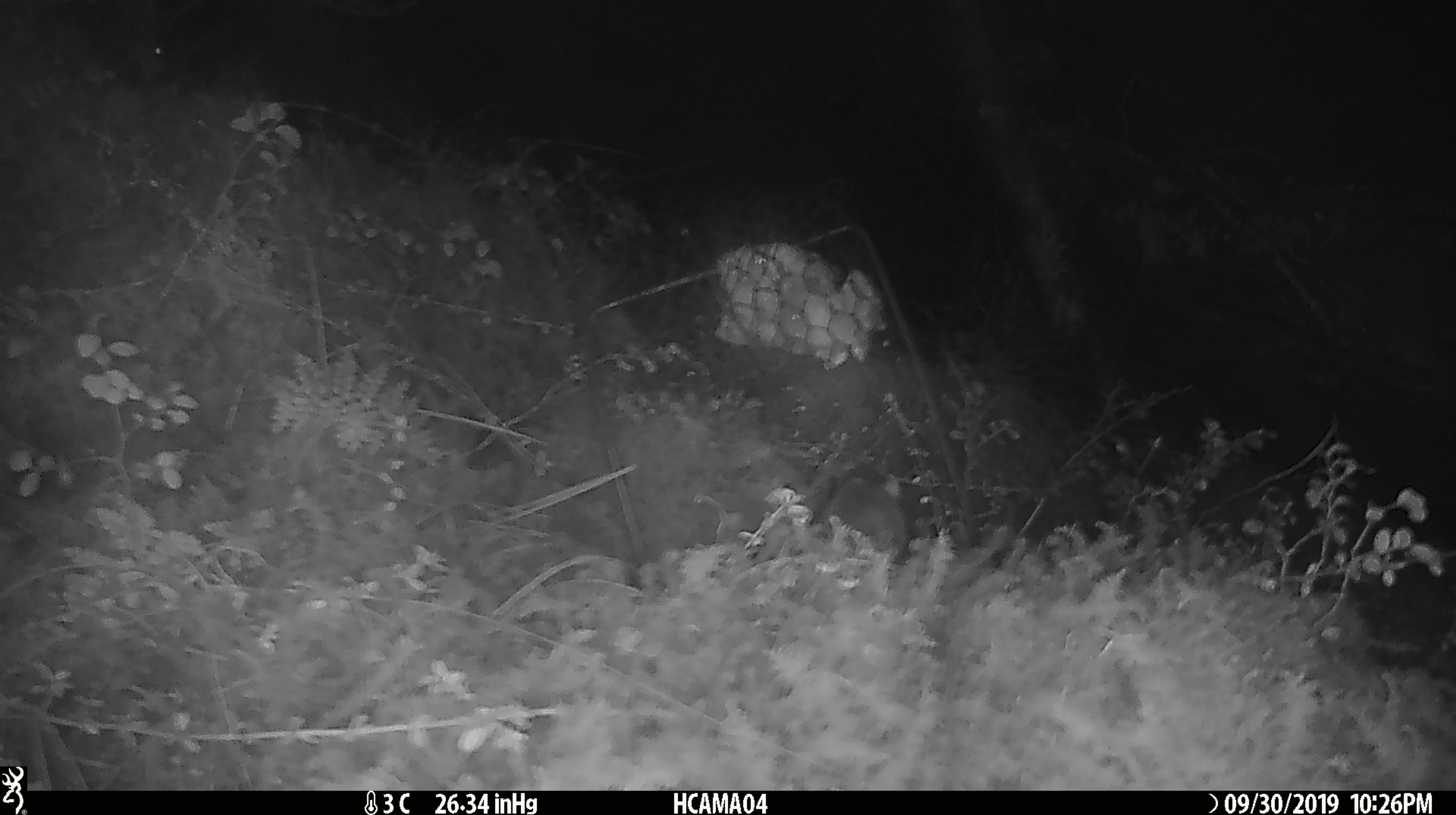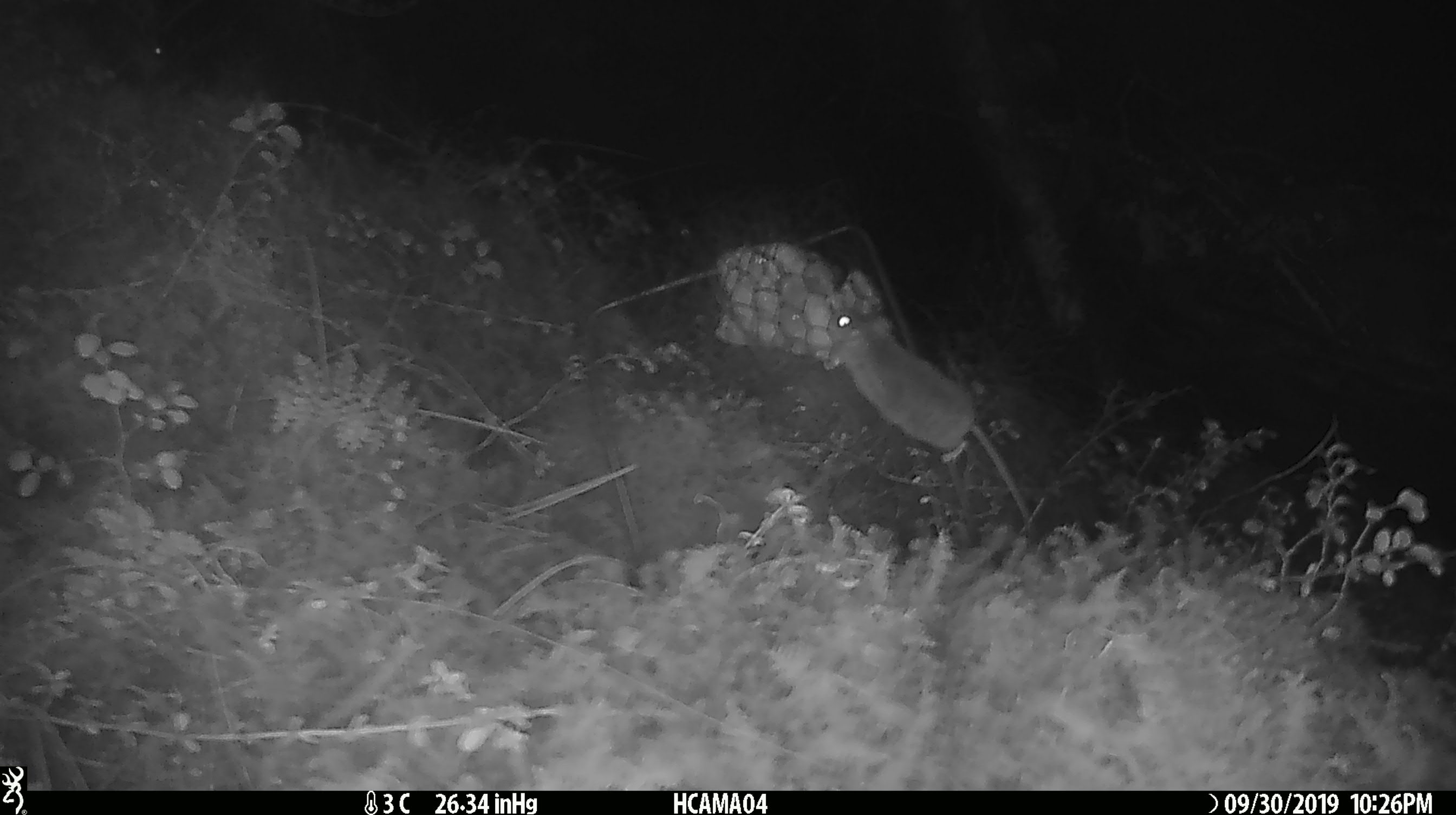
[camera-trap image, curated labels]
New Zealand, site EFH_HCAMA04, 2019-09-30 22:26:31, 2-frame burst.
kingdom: Animalia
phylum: Chordata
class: Mammalia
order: Rodentia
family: Muridae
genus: Mus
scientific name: Mus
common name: mouse